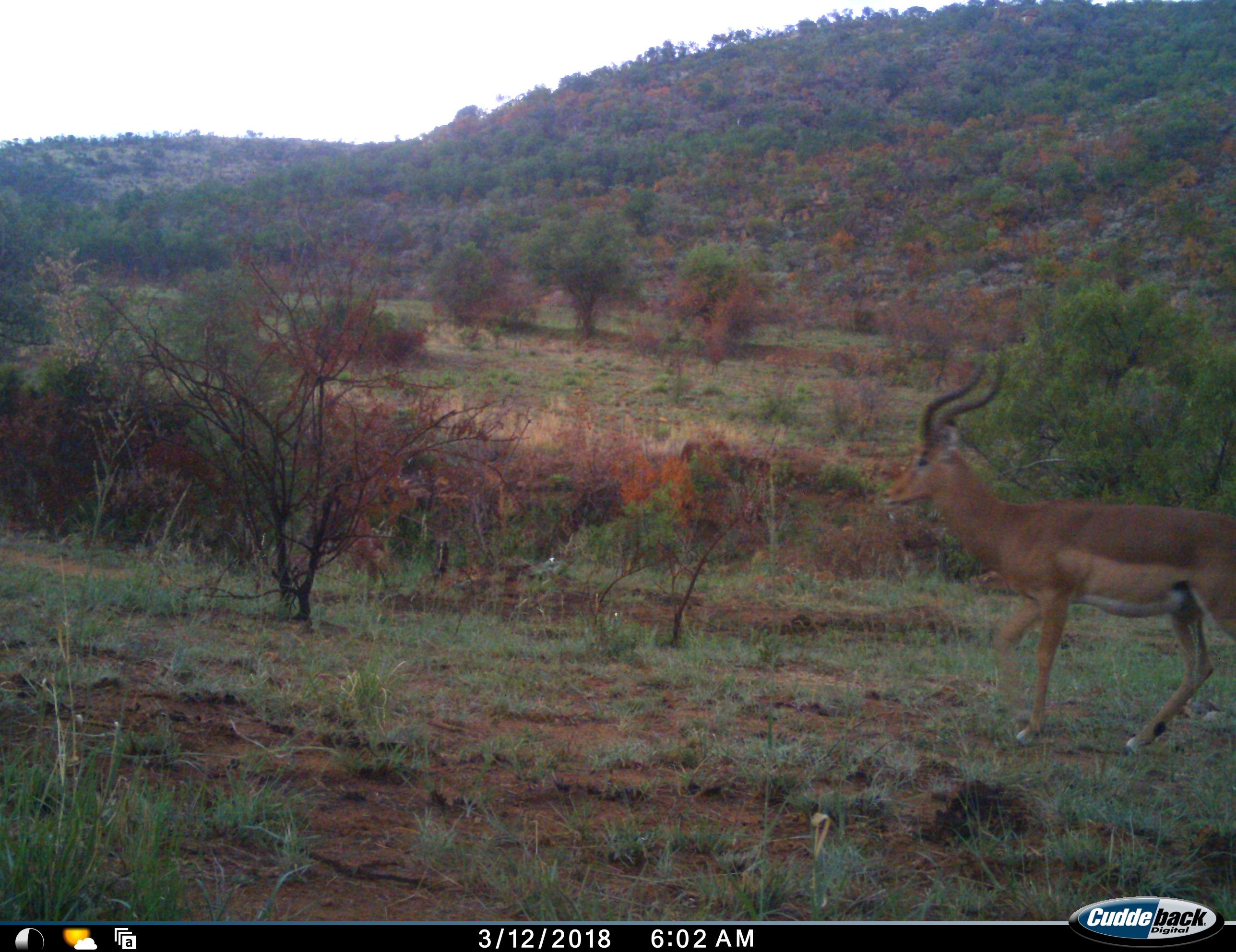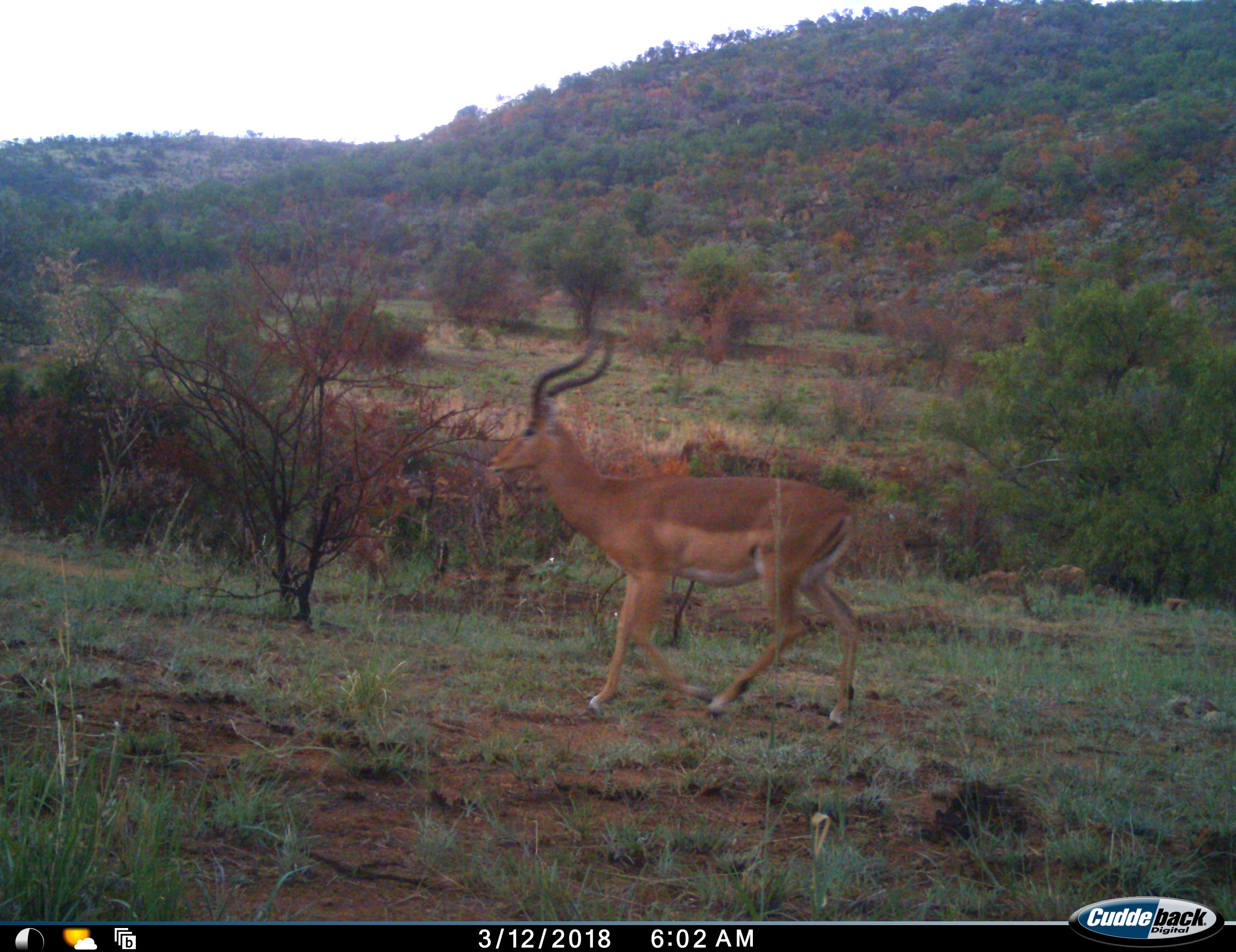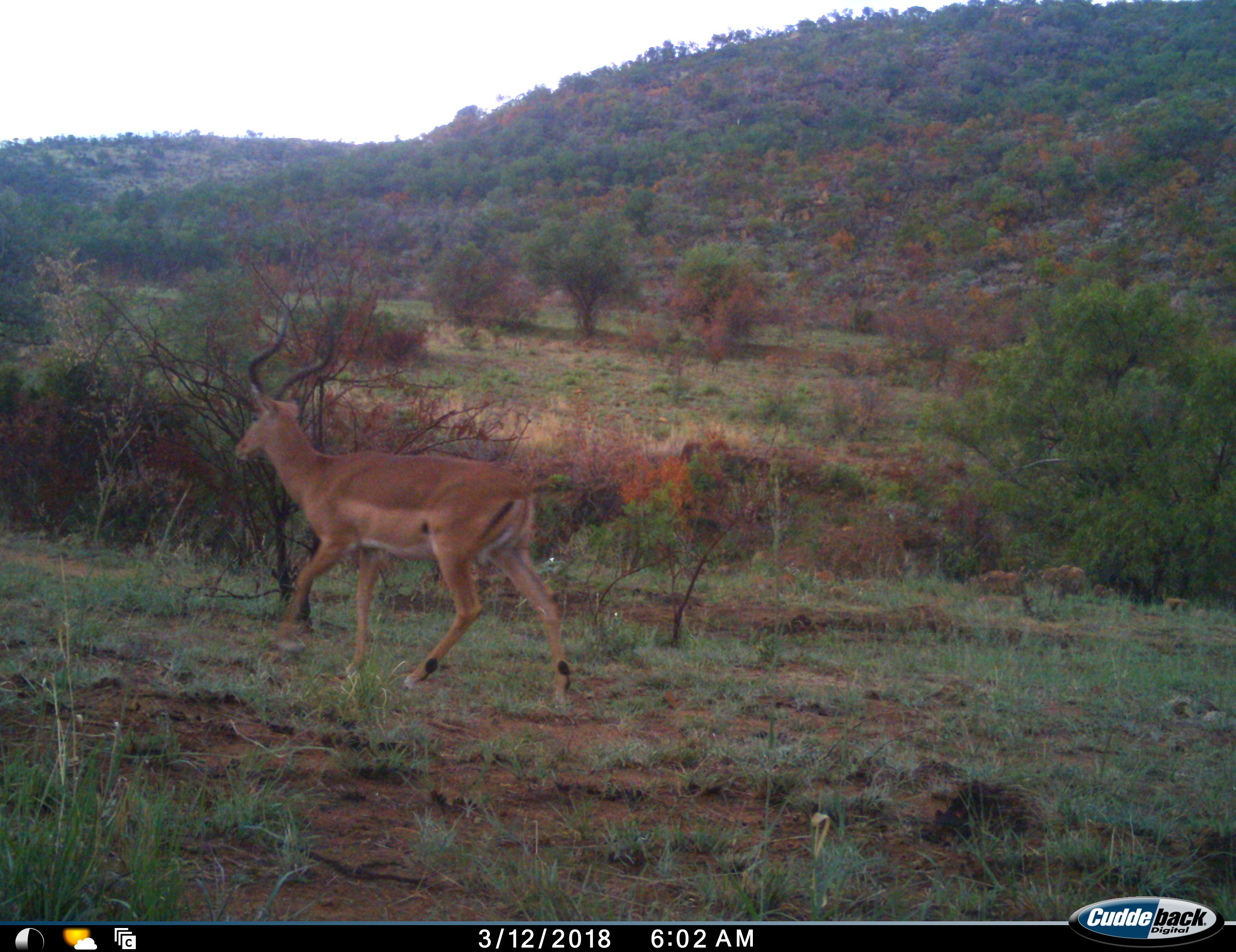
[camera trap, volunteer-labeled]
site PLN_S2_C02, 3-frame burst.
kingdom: Animalia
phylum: Chordata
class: Mammalia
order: Artiodactyla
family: Bovidae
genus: Aepyceros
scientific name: Aepyceros melampus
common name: impala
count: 1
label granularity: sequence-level